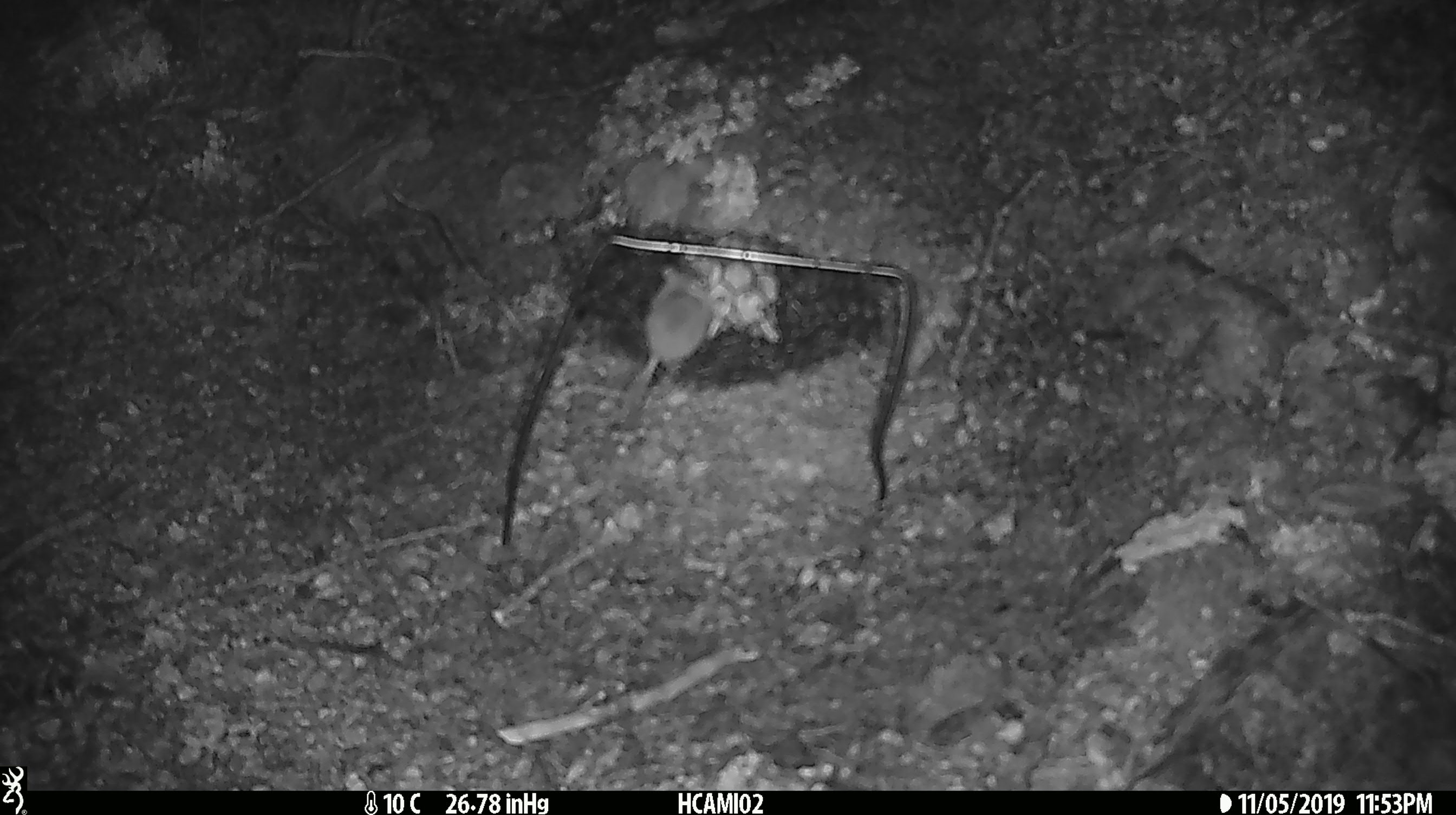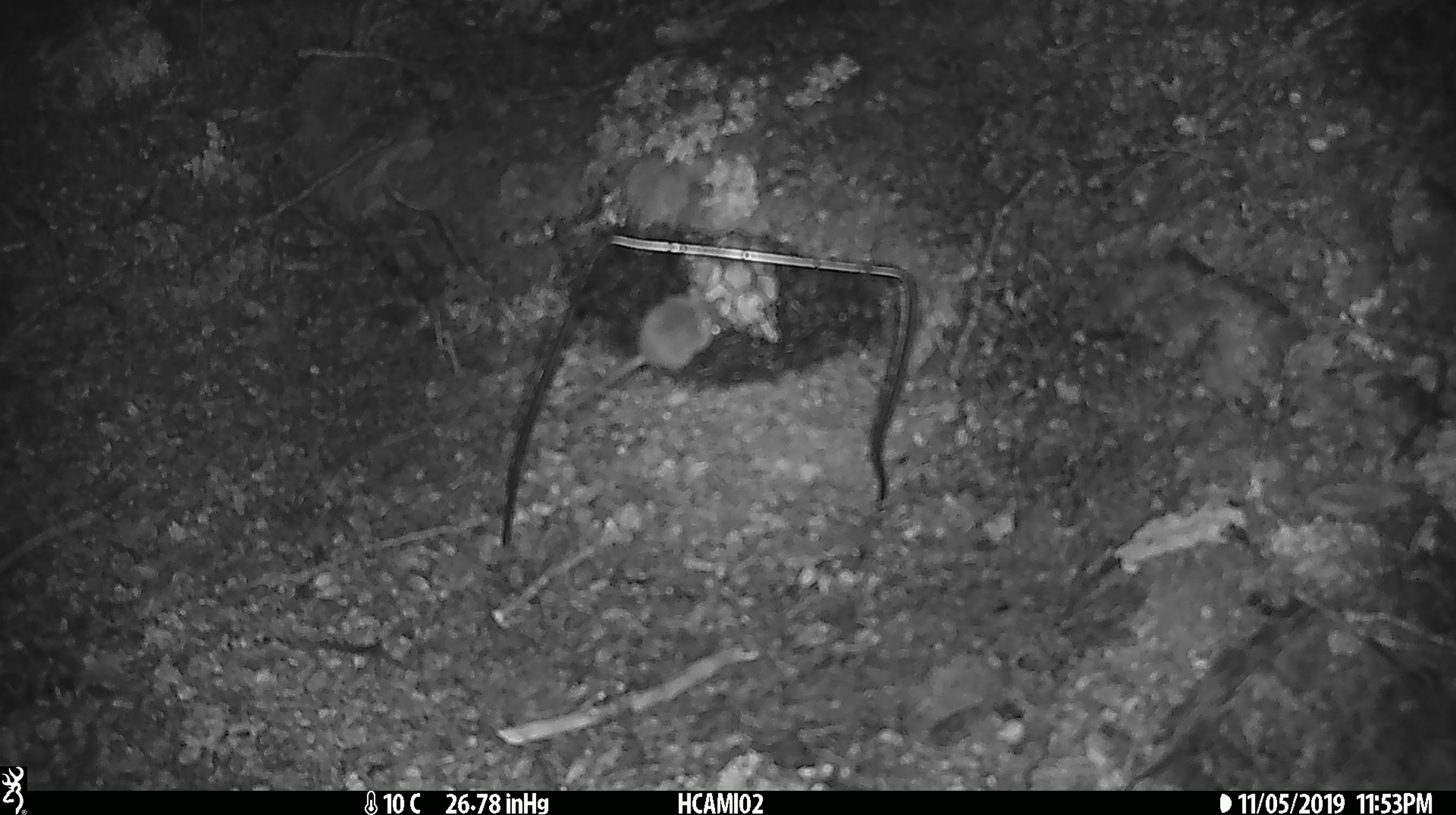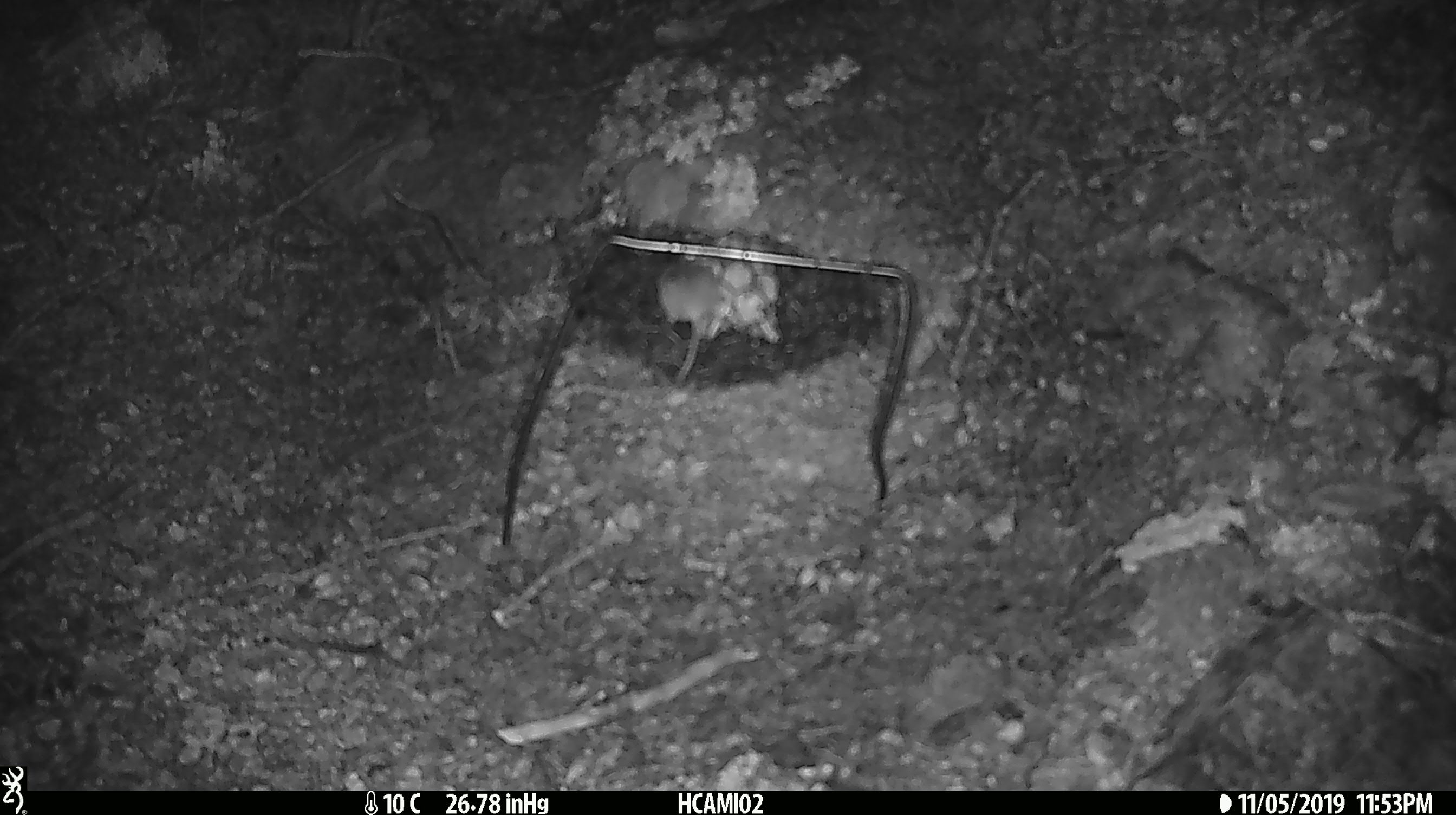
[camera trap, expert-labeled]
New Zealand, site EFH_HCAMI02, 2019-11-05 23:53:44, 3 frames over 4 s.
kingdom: Animalia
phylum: Chordata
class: Mammalia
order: Rodentia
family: Muridae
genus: Mus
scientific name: Mus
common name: mouse